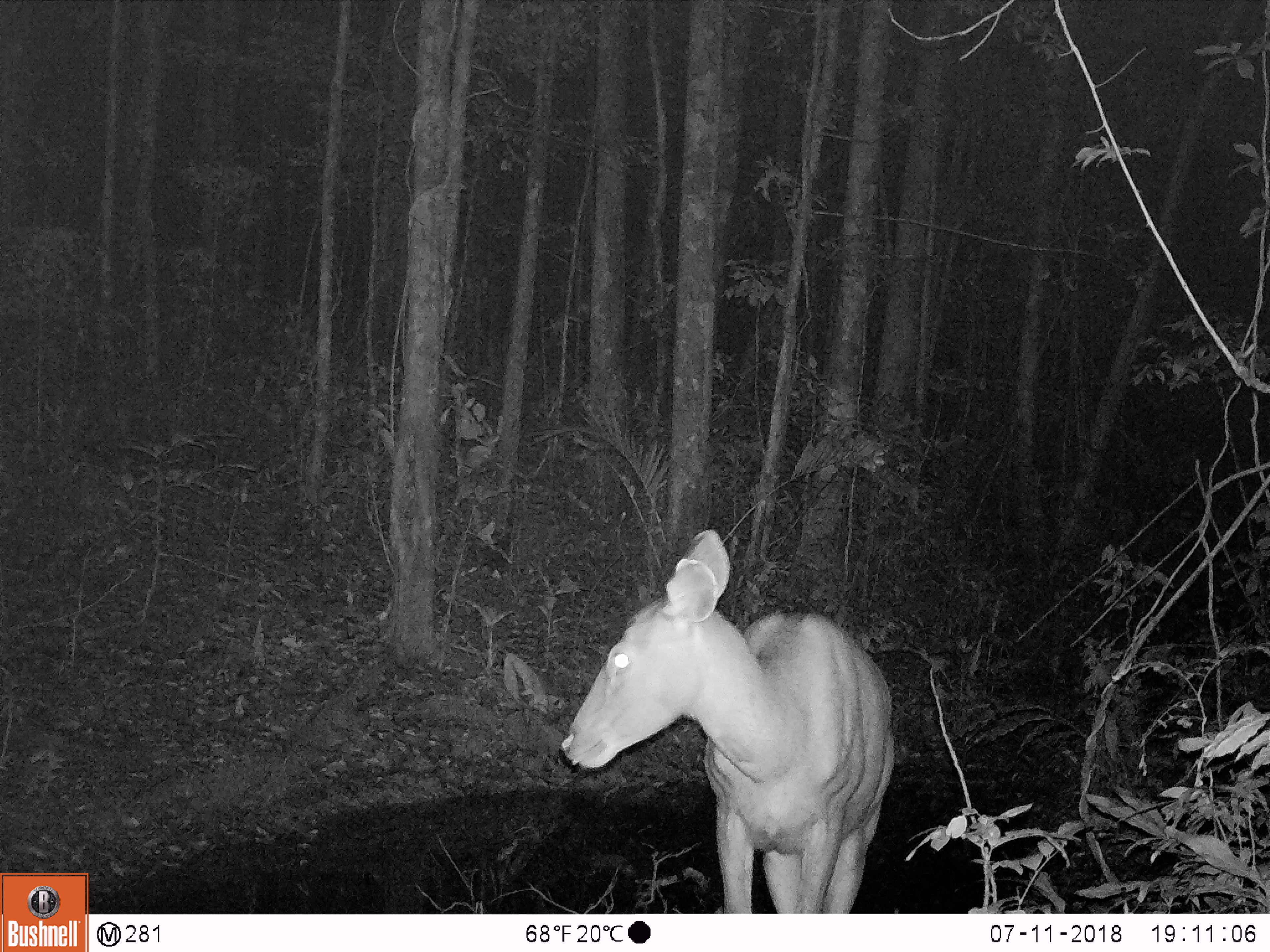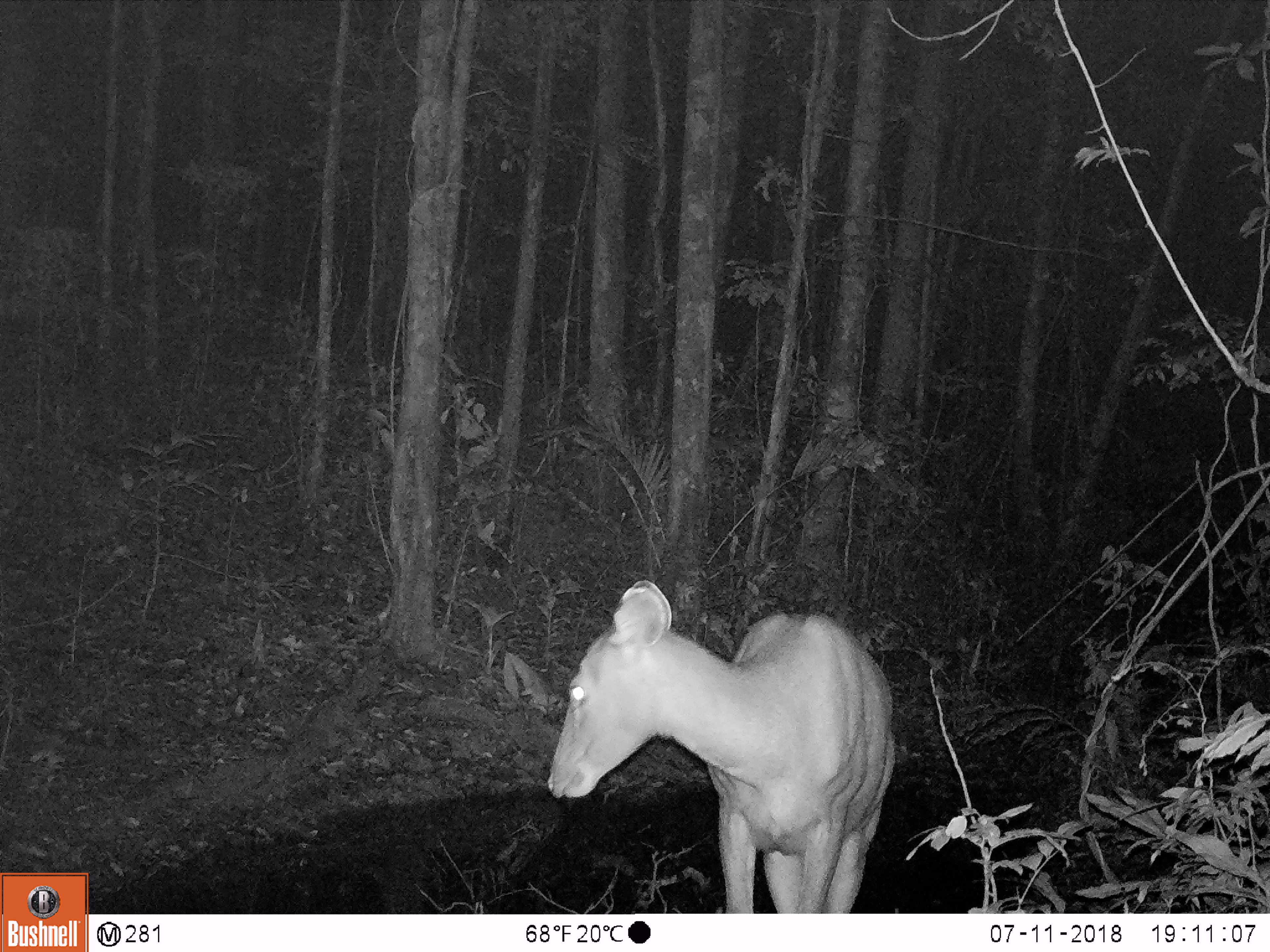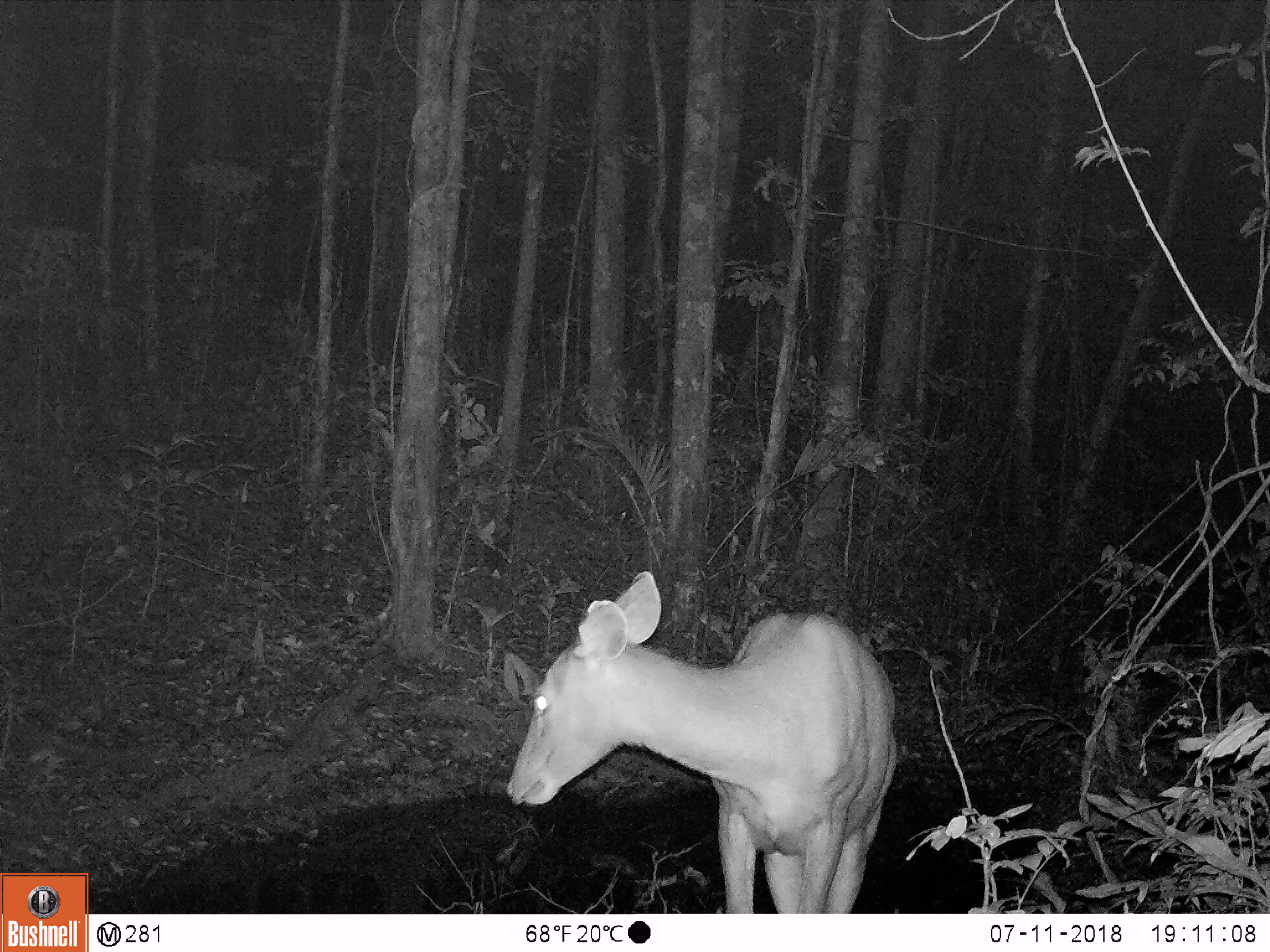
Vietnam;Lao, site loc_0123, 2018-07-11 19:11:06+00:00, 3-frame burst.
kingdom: Animalia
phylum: Chordata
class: Mammalia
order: Artiodactyla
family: Cervidae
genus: Rusa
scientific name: Rusa unicolor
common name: sambar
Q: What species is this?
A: Sambar (Rusa unicolor).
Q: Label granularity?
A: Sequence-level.